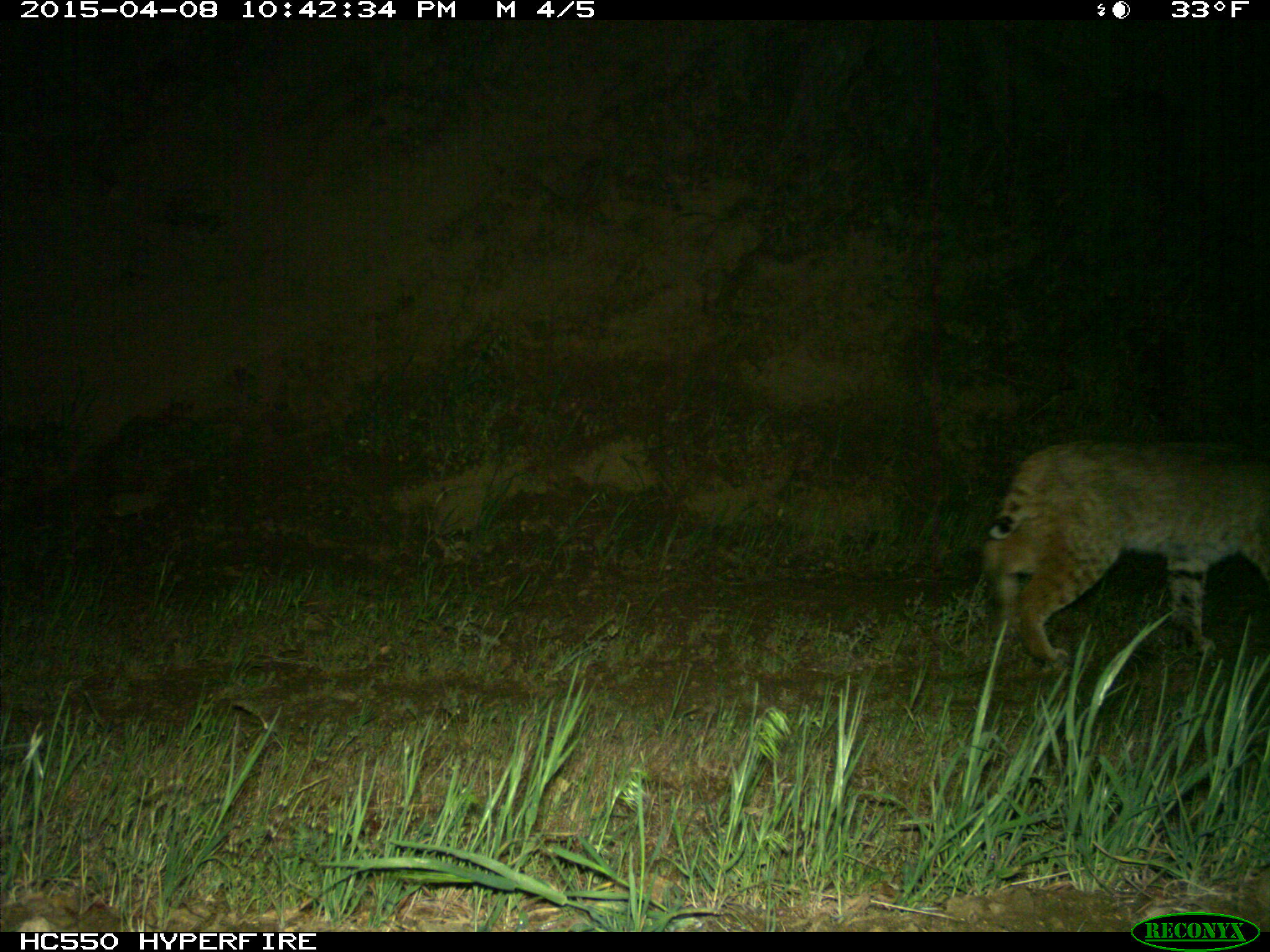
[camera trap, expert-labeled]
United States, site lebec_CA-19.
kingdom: Animalia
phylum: Chordata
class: Mammalia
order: Carnivora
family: Felidae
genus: Lynx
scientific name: Lynx rufus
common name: bobcat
Lynx rufus (bobcat).